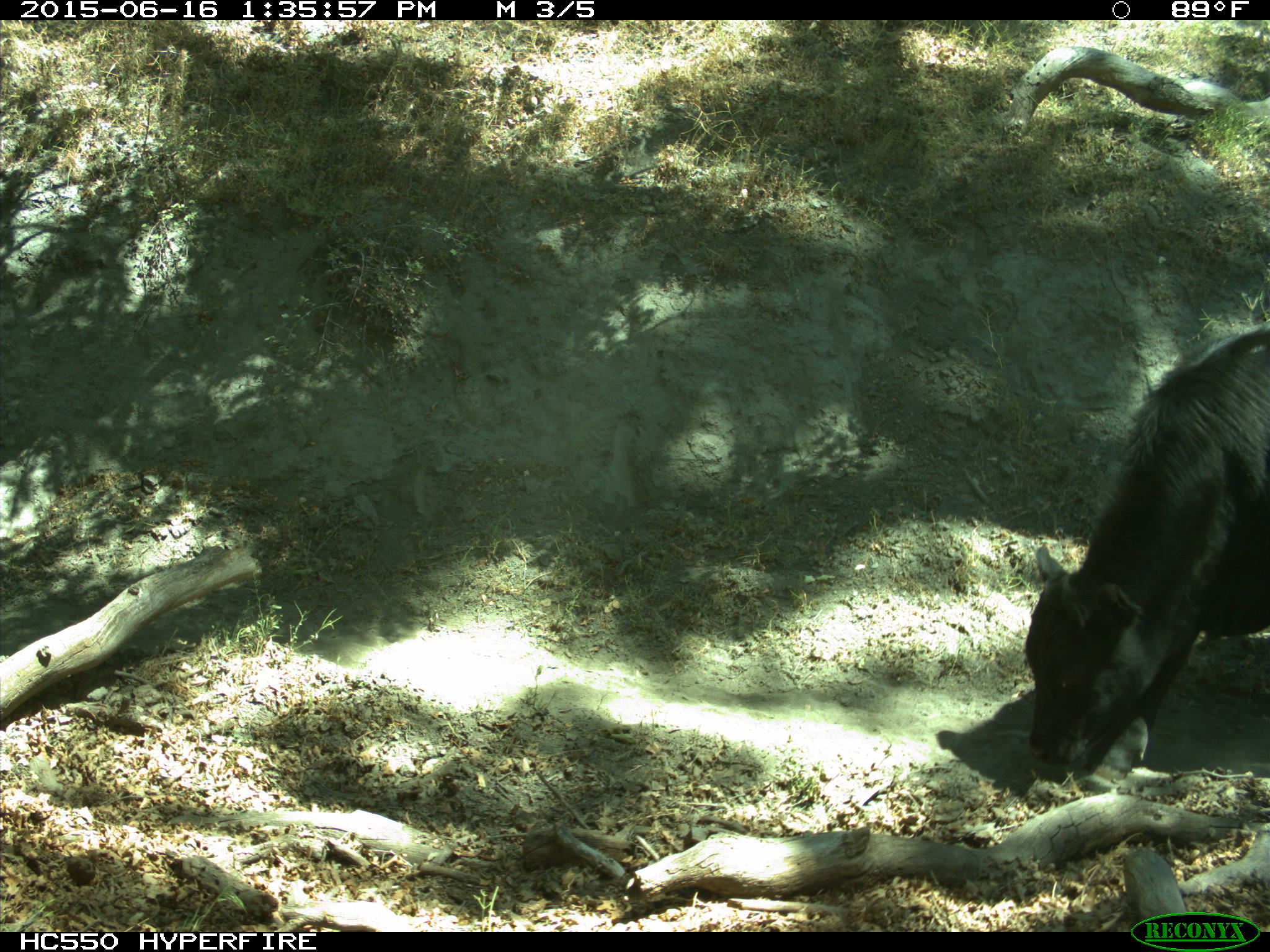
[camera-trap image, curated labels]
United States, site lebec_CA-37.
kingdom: Animalia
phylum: Chordata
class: Mammalia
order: Artiodactyla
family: Bovidae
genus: Bos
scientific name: Bos taurus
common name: domestic cow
Bos taurus (domestic cow).